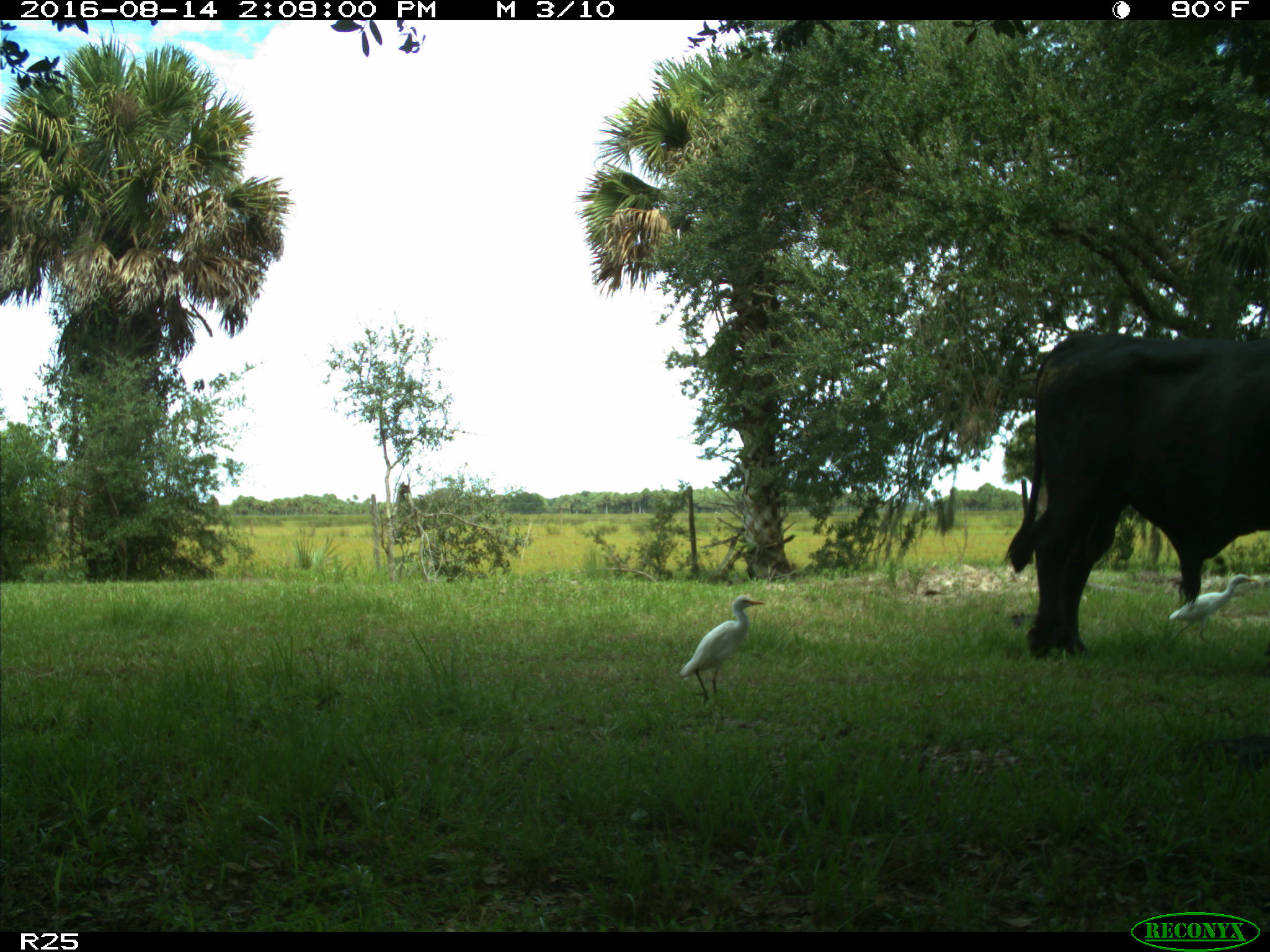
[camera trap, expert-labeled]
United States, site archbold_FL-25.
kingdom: Animalia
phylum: Chordata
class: Mammalia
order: Artiodactyla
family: Bovidae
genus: Bos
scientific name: Bos taurus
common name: domestic cow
Bos taurus (domestic cow).